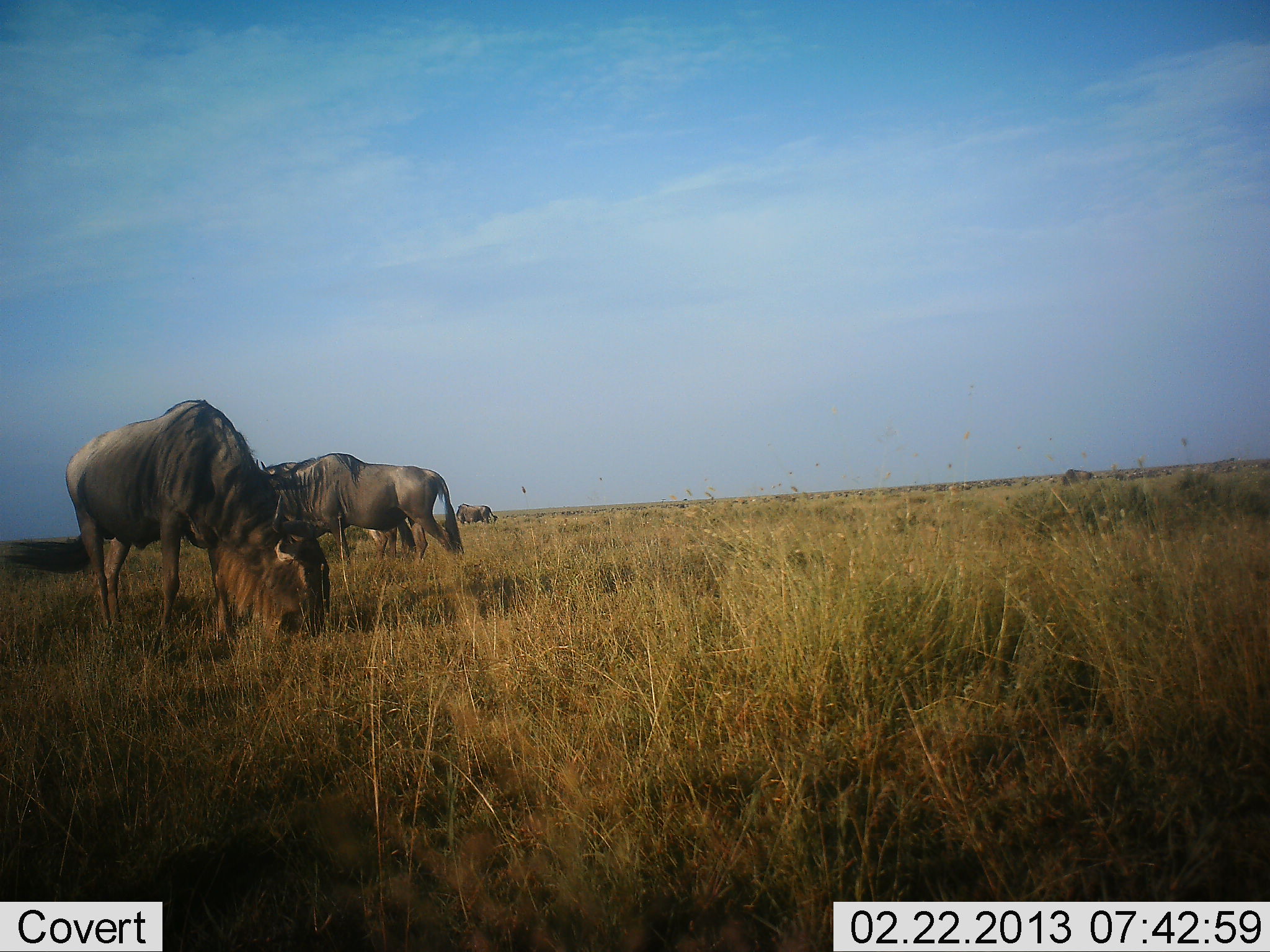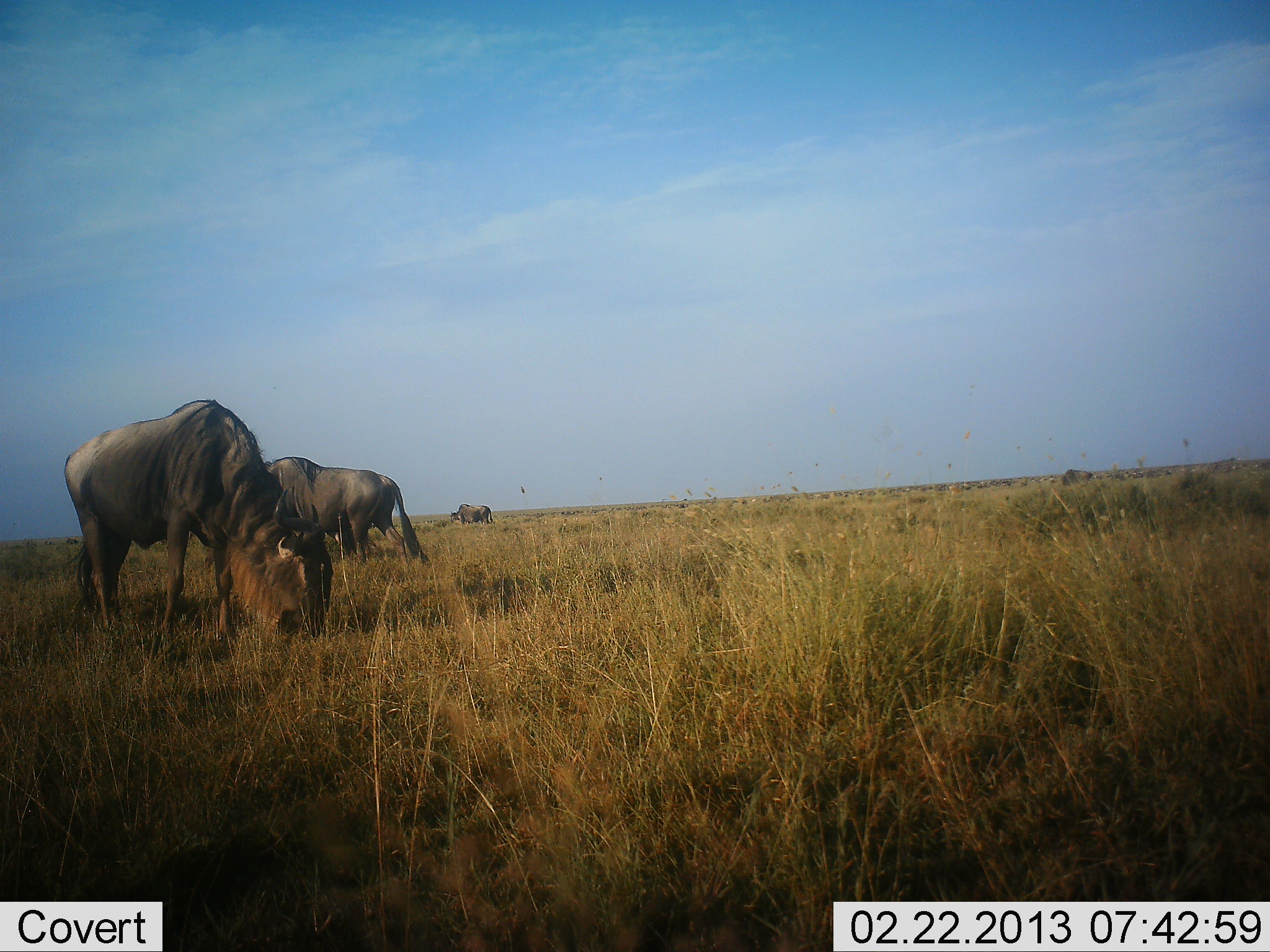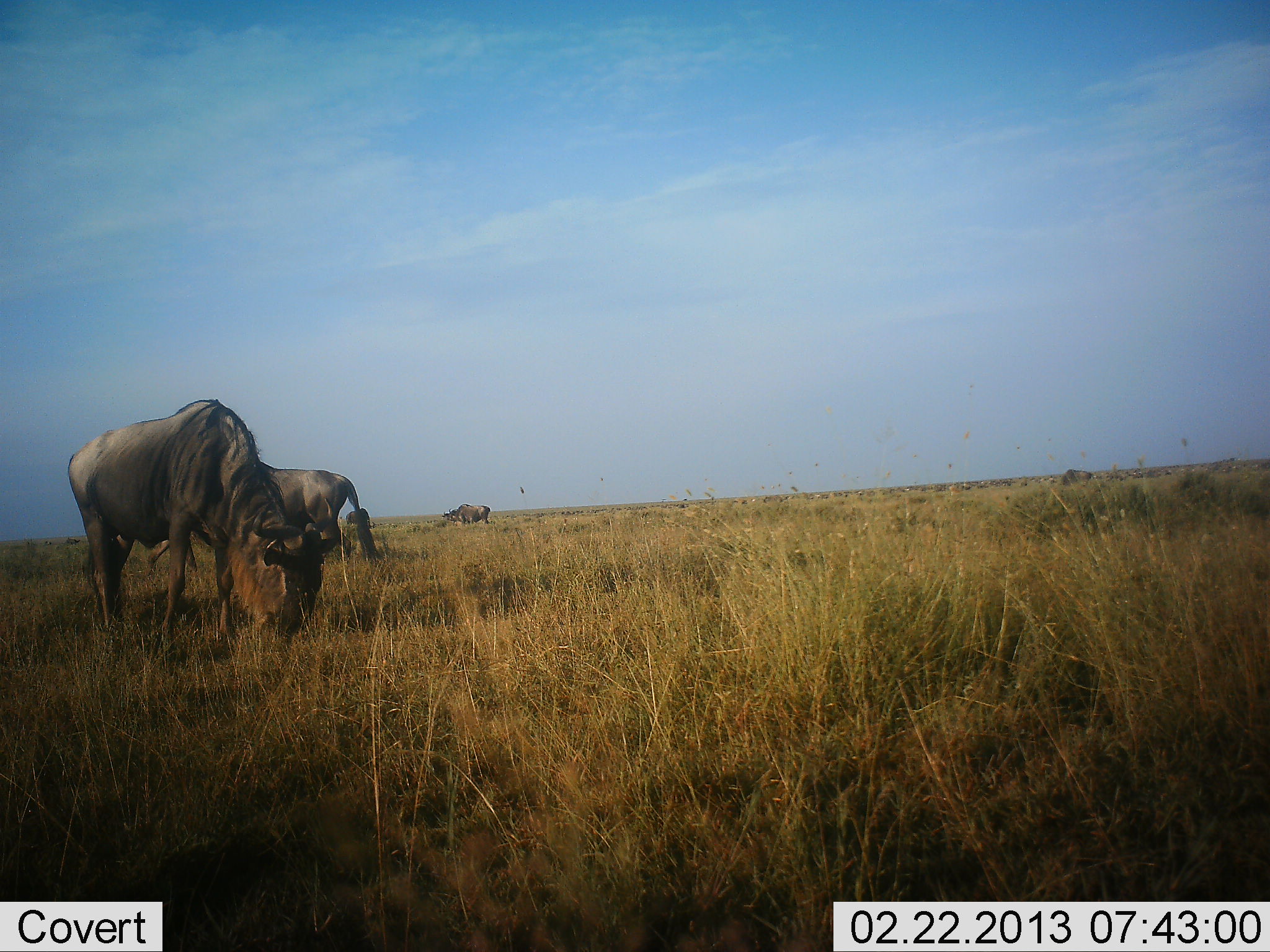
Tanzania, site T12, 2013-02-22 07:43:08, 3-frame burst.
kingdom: Animalia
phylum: Chordata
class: Mammalia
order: Artiodactyla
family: Bovidae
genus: Connochaetes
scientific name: Connochaetes taurinus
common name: blue wildebeest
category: wildebeest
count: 3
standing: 22%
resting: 0%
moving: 39%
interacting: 0%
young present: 0%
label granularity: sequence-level